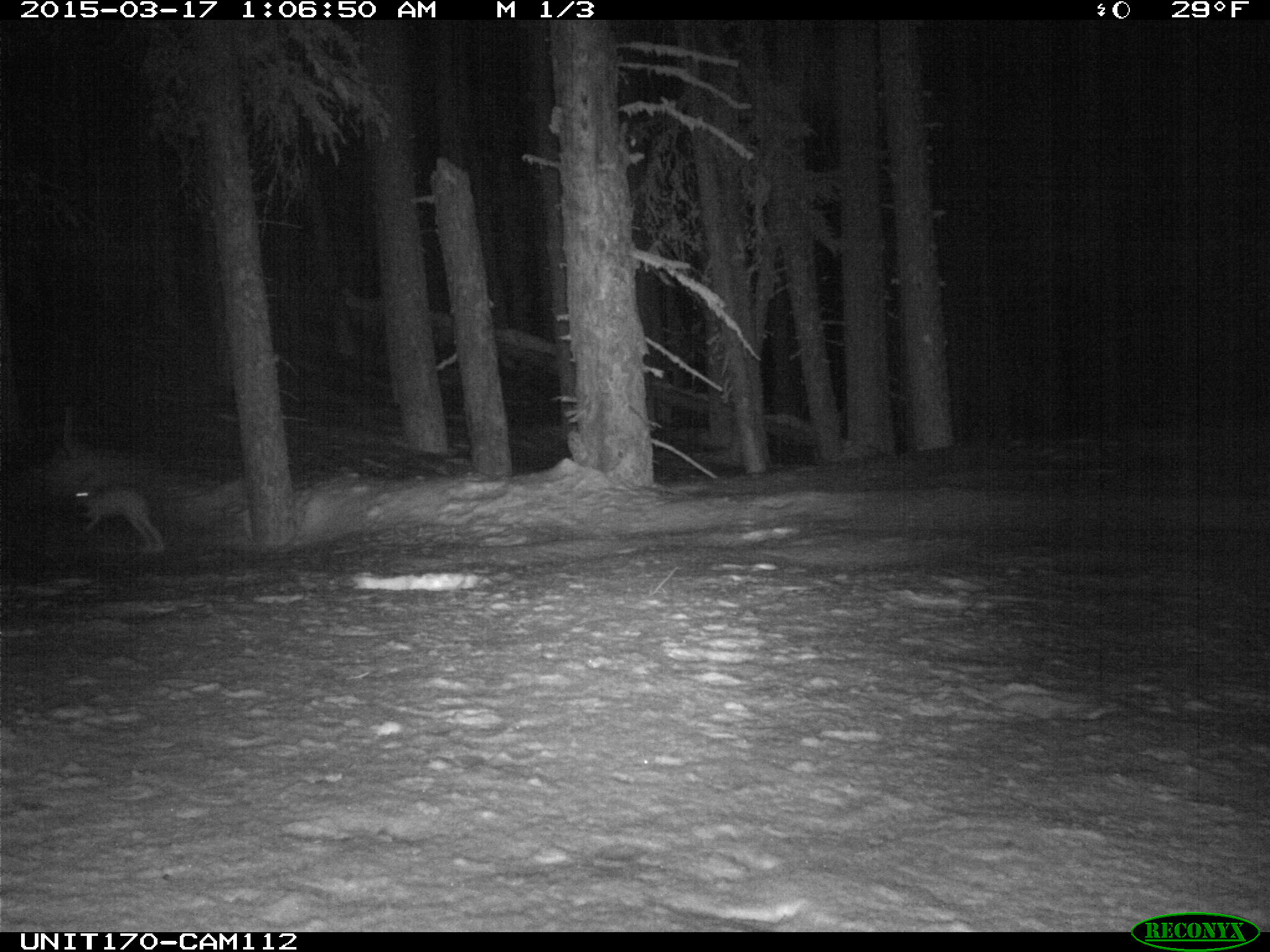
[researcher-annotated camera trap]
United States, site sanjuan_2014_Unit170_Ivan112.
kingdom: Animalia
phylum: Chordata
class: Mammalia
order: Lagomorpha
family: Leporidae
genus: Lepus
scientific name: Lepus americanus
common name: snowshoe hare